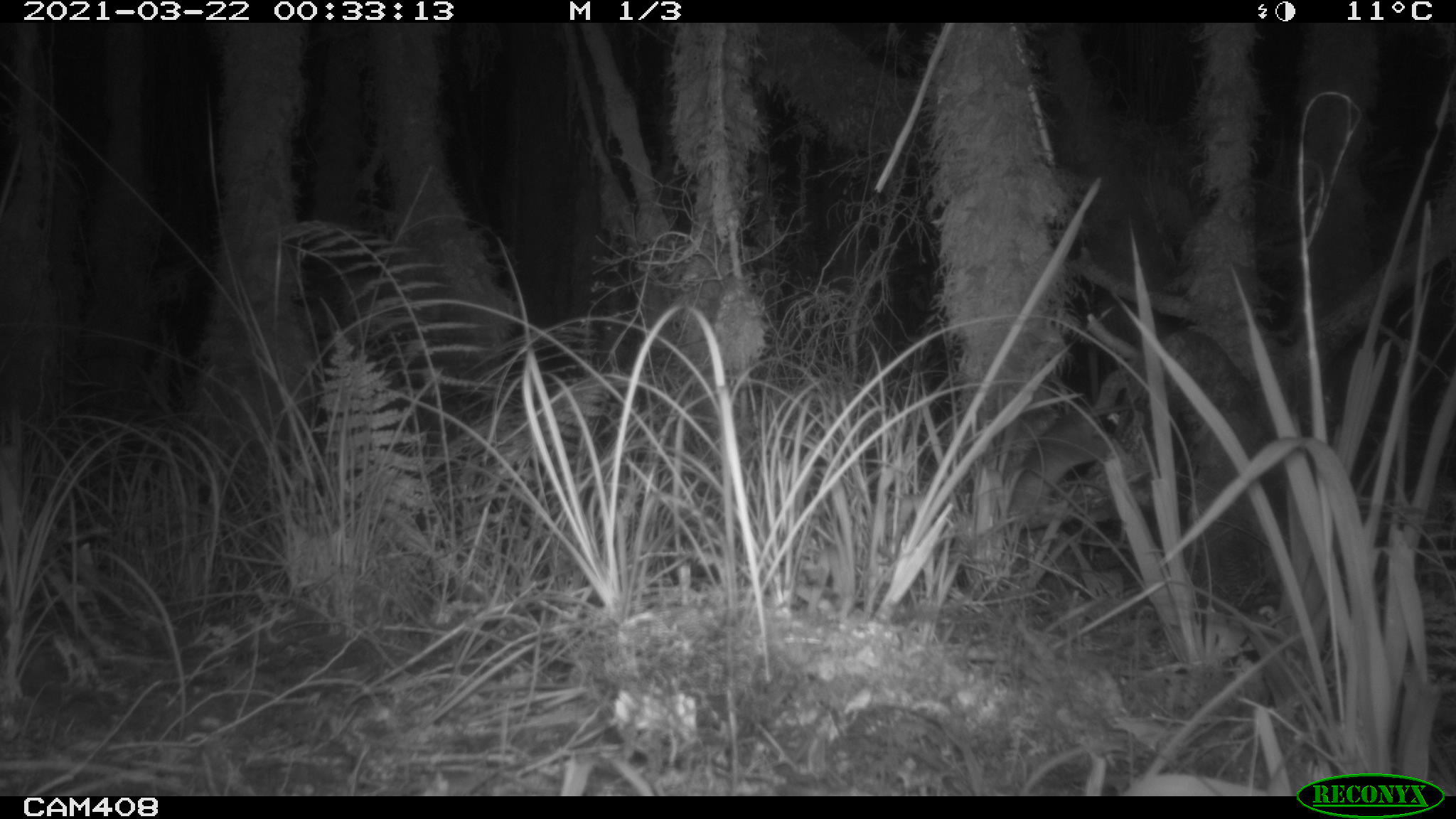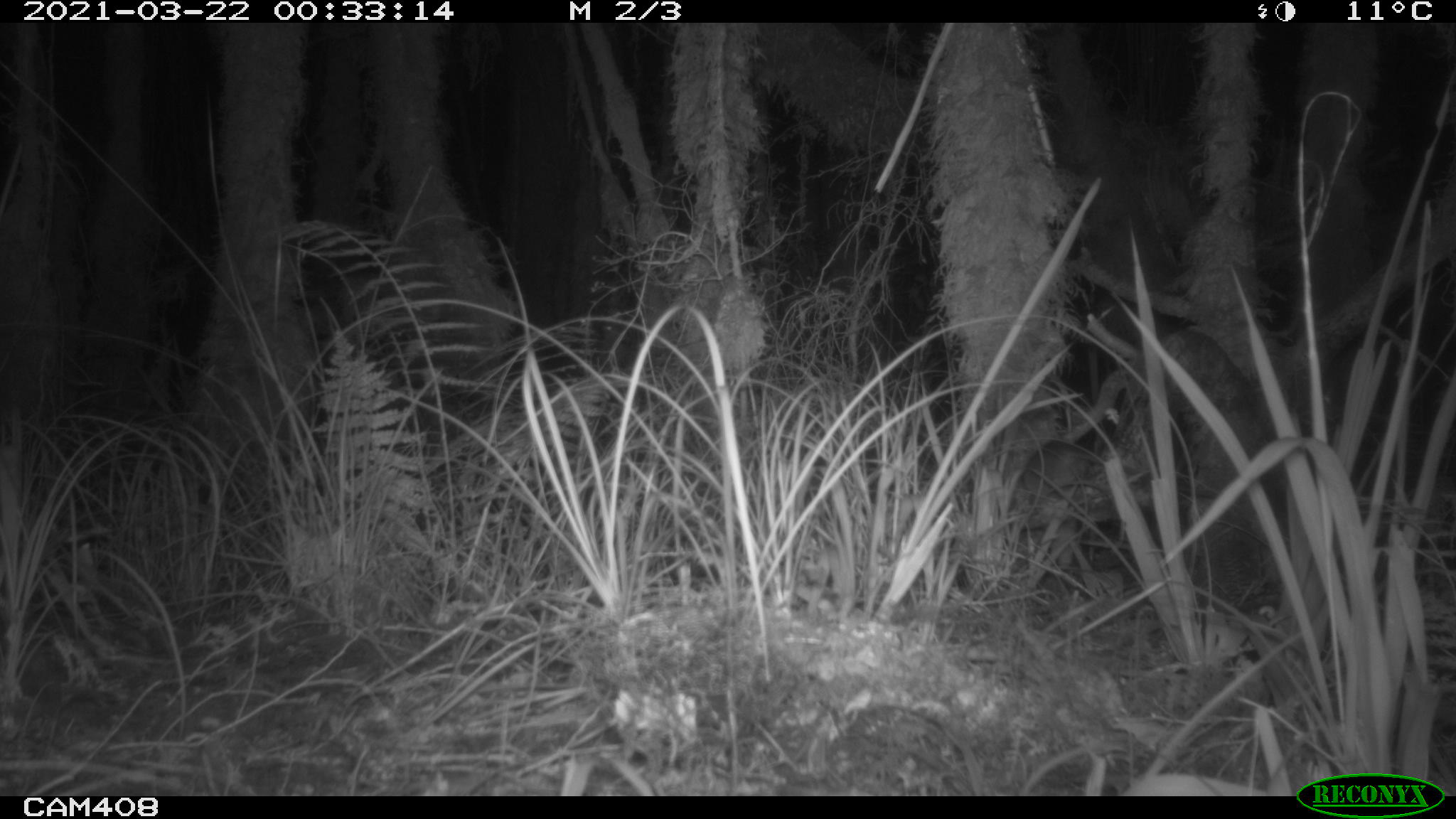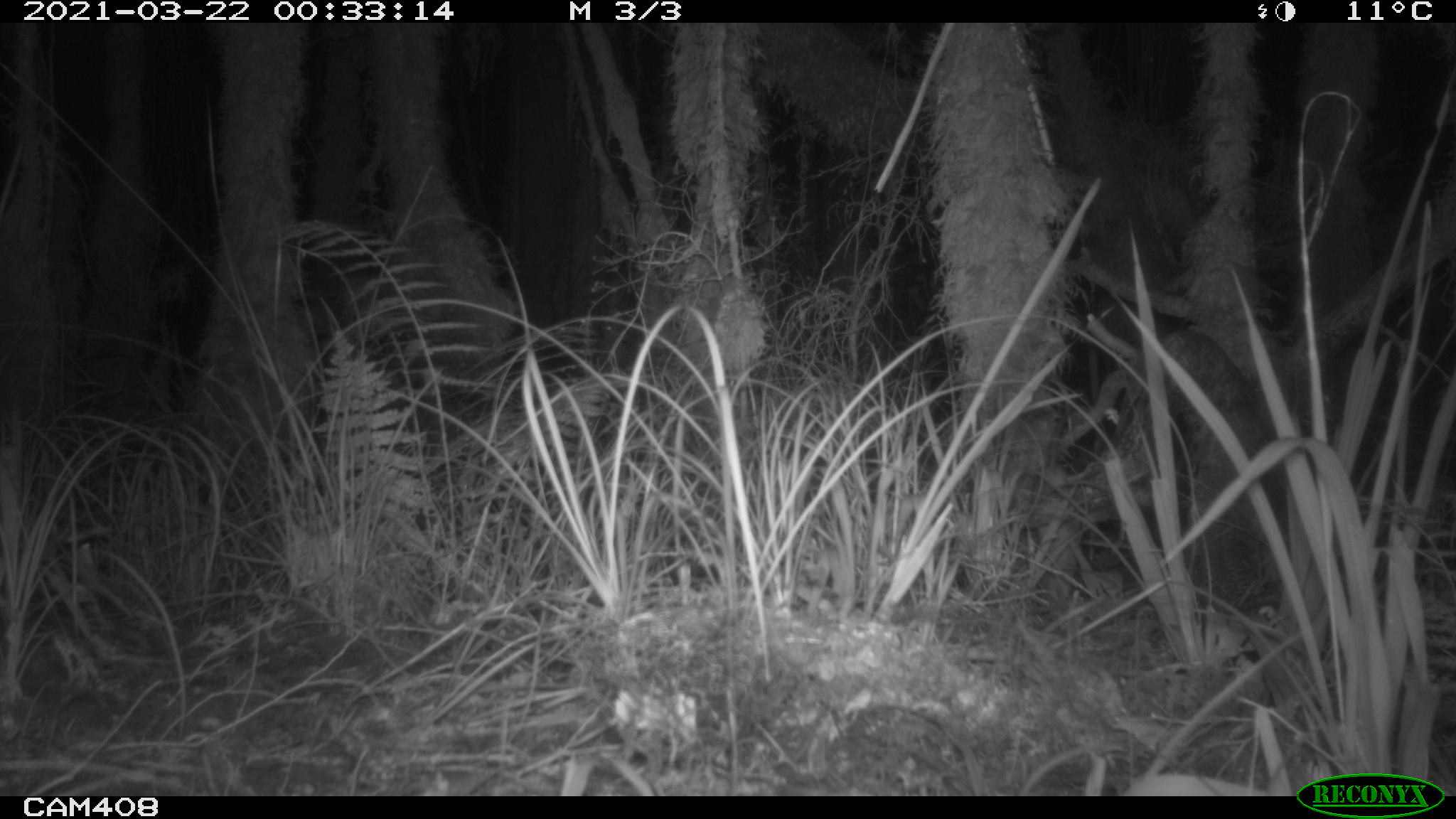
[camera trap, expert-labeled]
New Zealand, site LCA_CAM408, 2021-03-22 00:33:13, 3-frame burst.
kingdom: Animalia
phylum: Chordata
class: Mammalia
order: Rodentia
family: Muridae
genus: Rattus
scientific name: Rattus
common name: rat